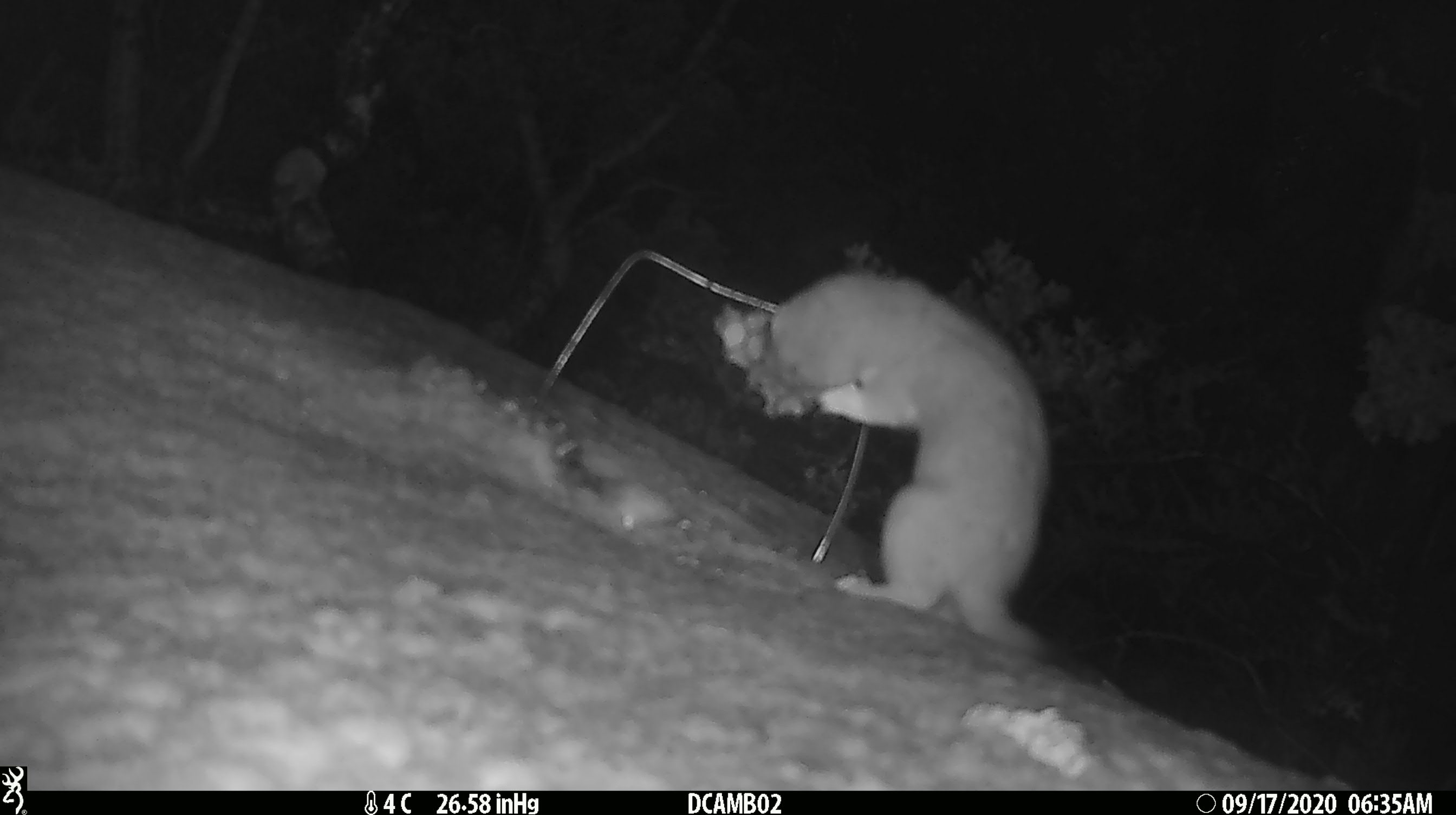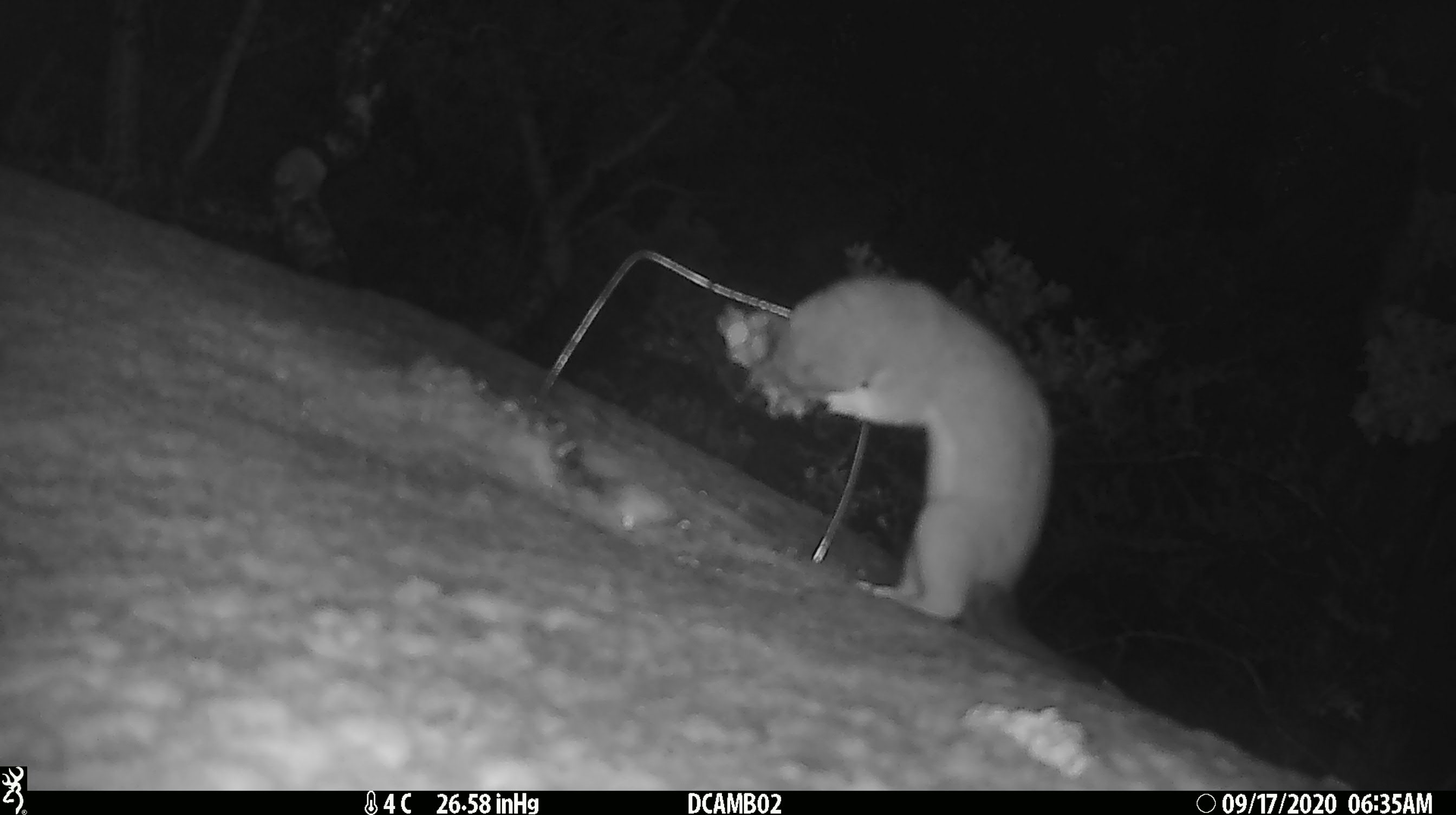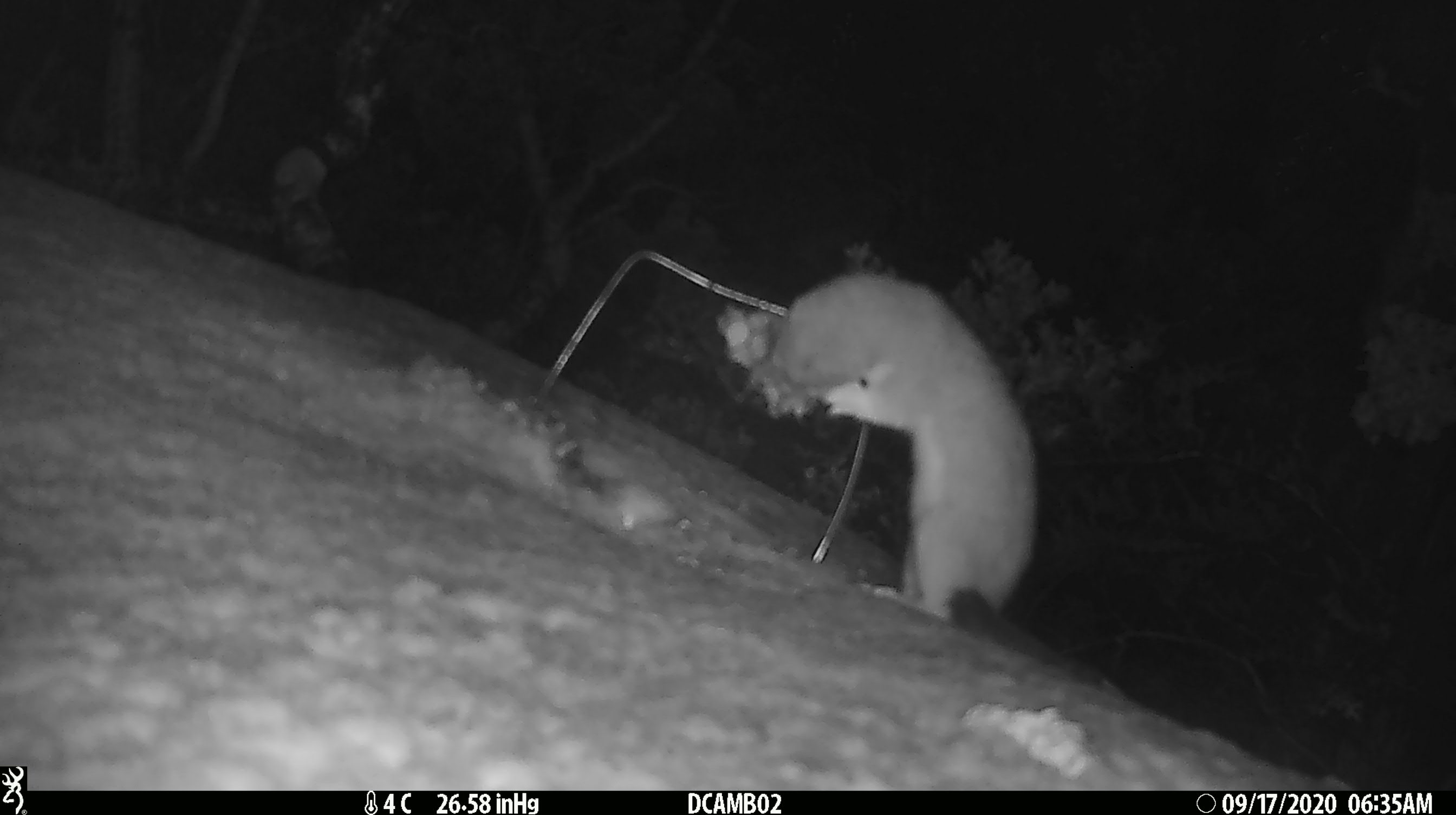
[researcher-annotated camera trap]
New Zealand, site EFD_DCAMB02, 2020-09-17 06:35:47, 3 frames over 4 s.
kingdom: Animalia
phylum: Chordata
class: Mammalia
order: Carnivora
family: Mustelidae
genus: Mustela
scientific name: Mustela erminea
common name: stoat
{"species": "stoat (Mustela erminea)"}